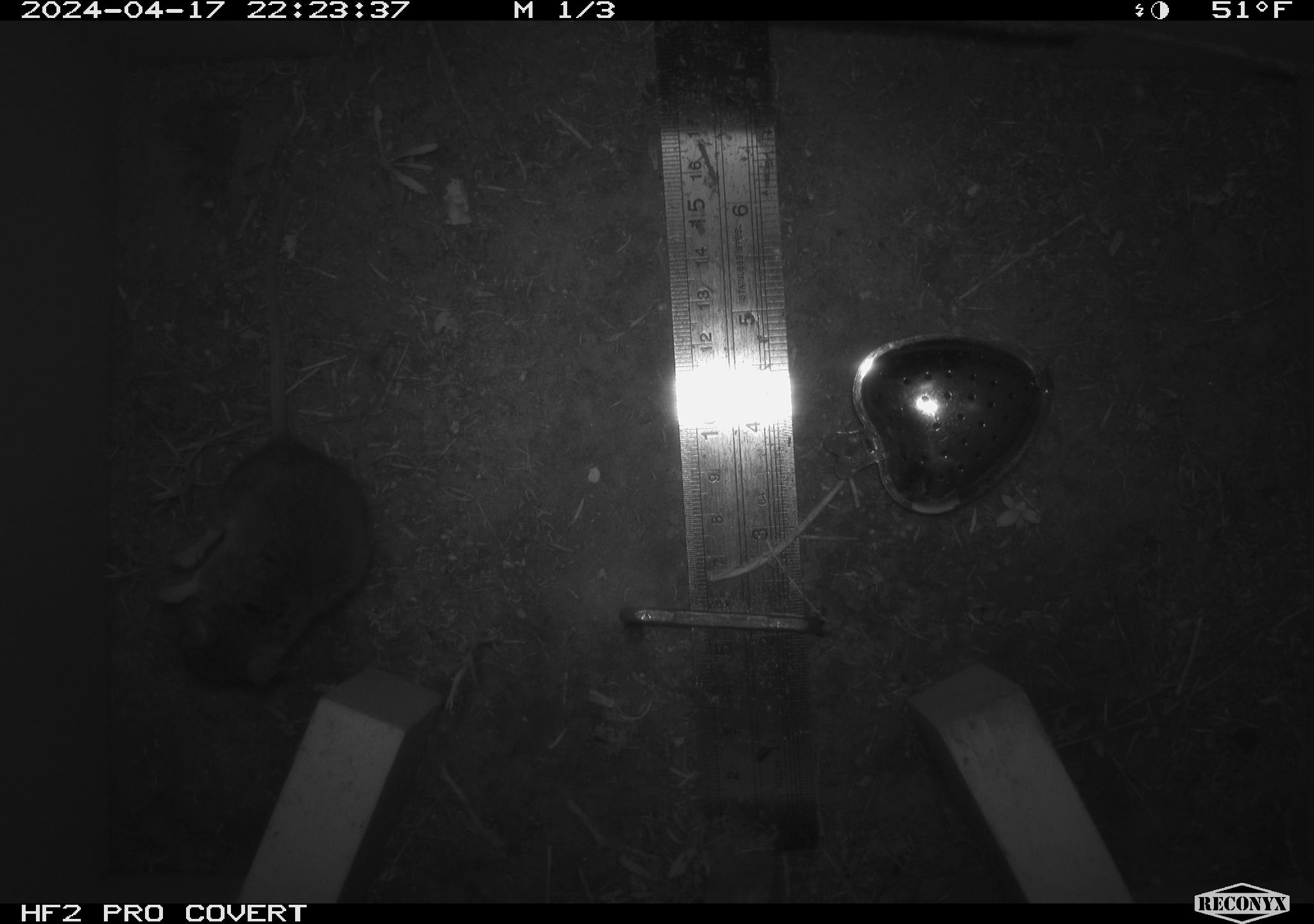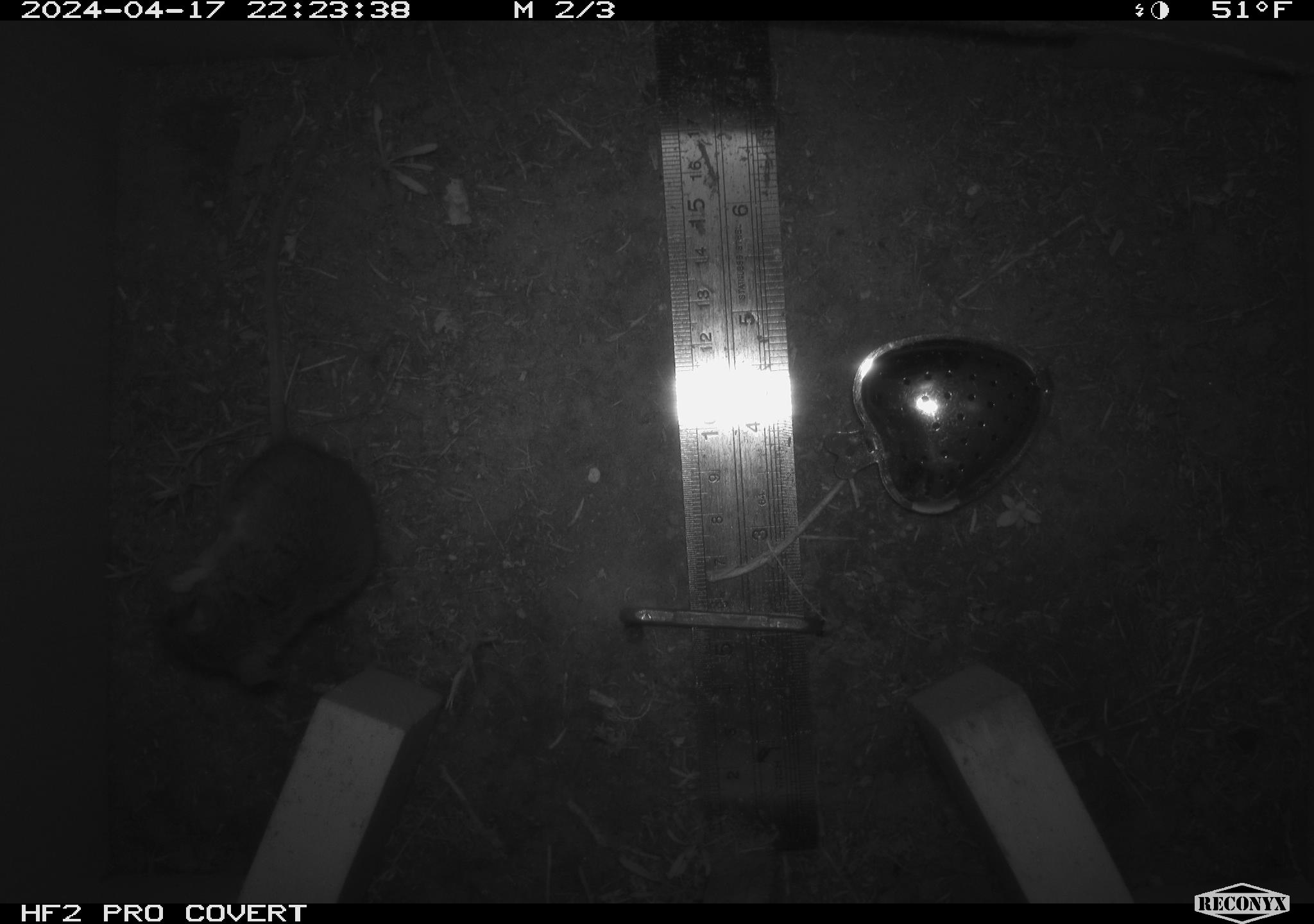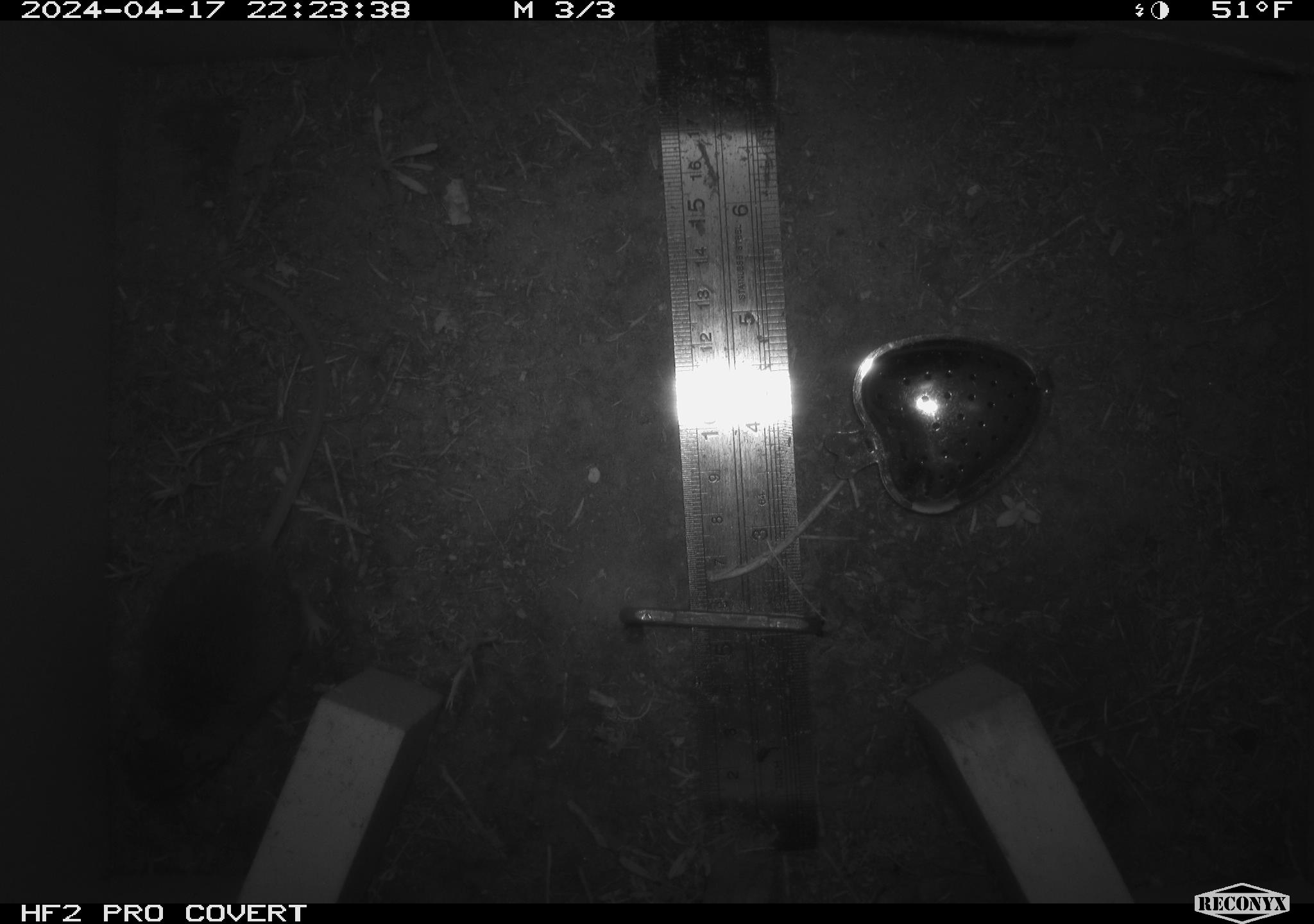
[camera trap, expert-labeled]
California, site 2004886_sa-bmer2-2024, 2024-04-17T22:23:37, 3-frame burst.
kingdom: Animalia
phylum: Chordata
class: Mammalia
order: Rodentia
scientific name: Rodentia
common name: mouse species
Mouse species (Rodentia).